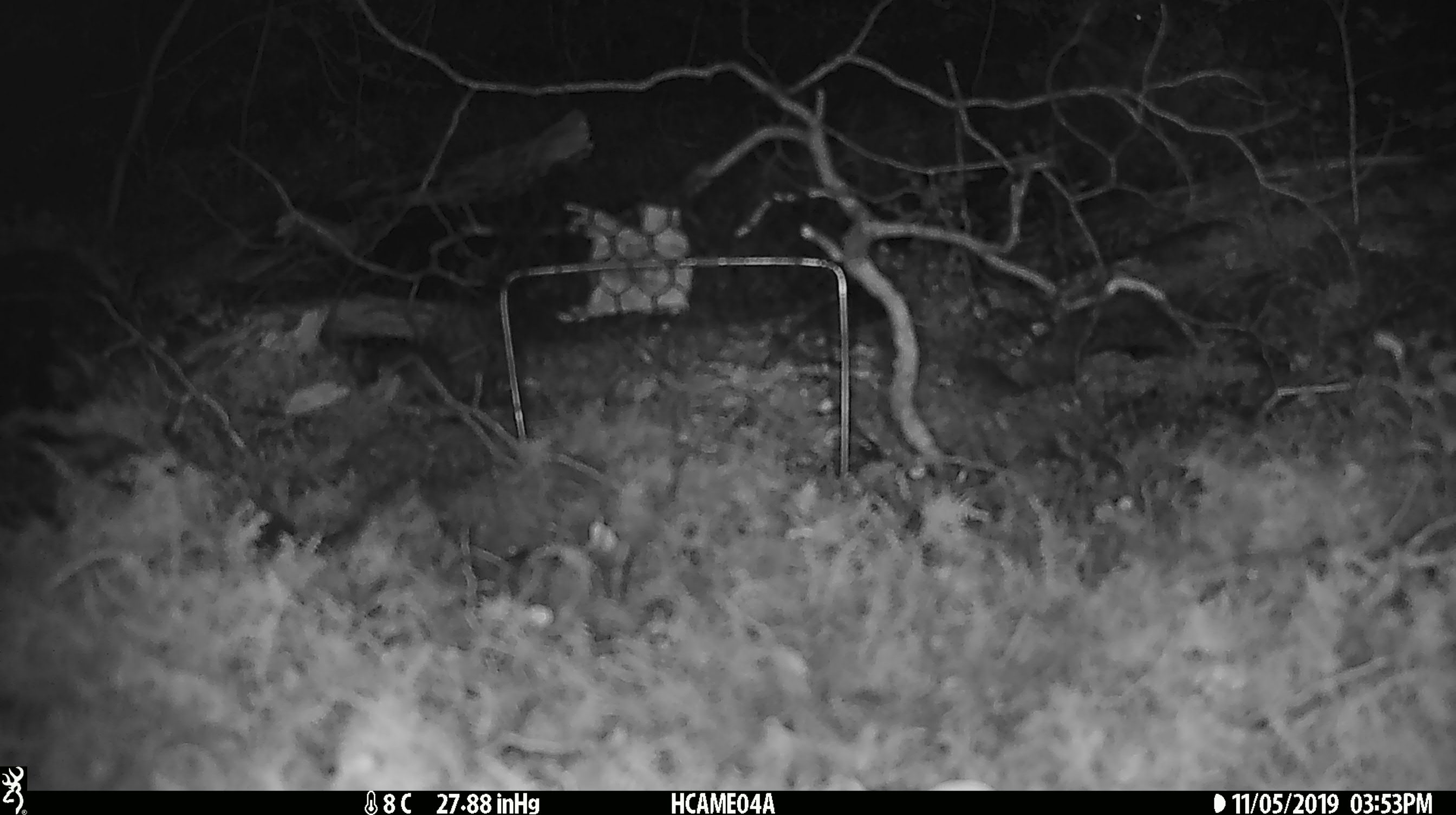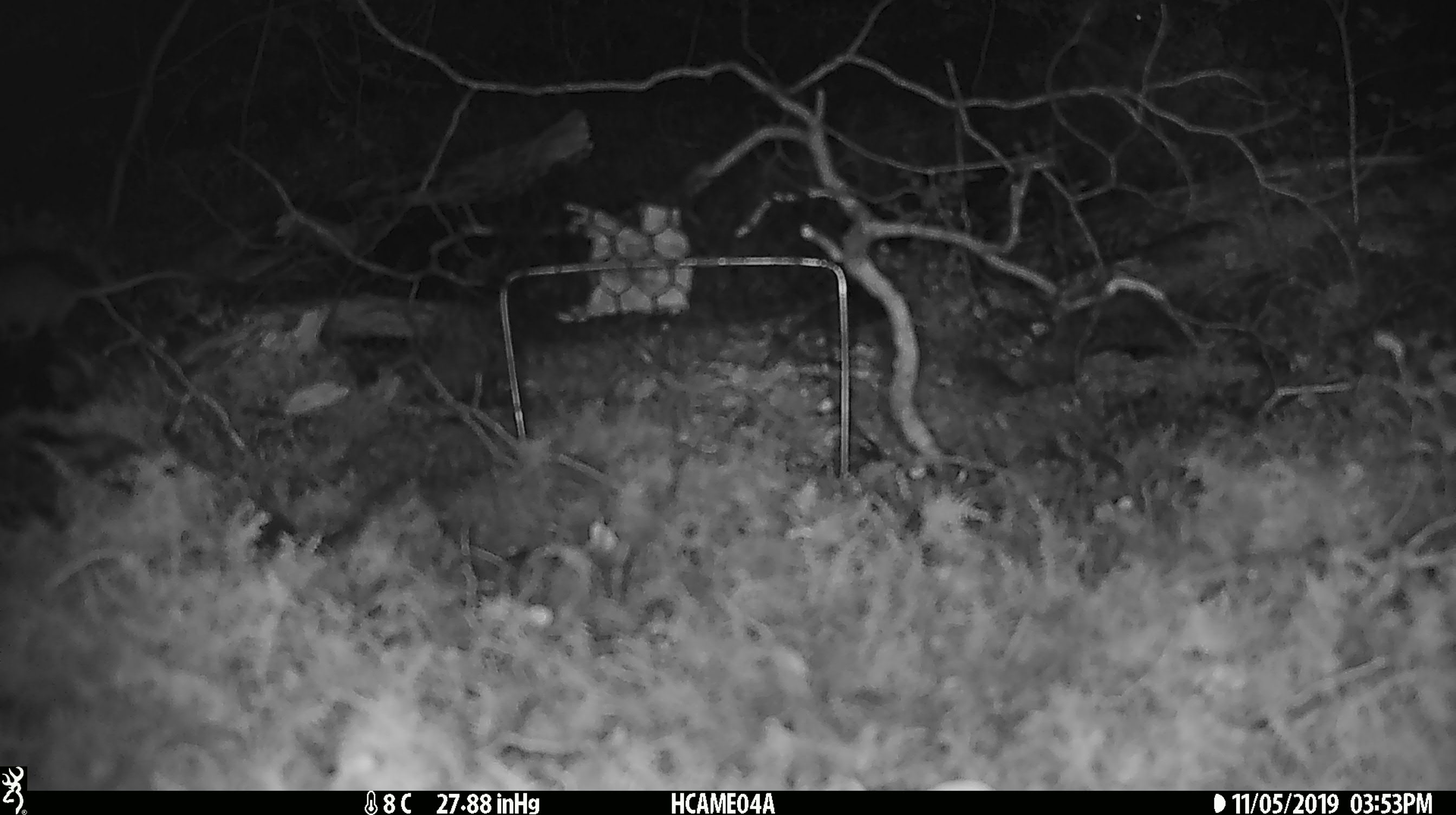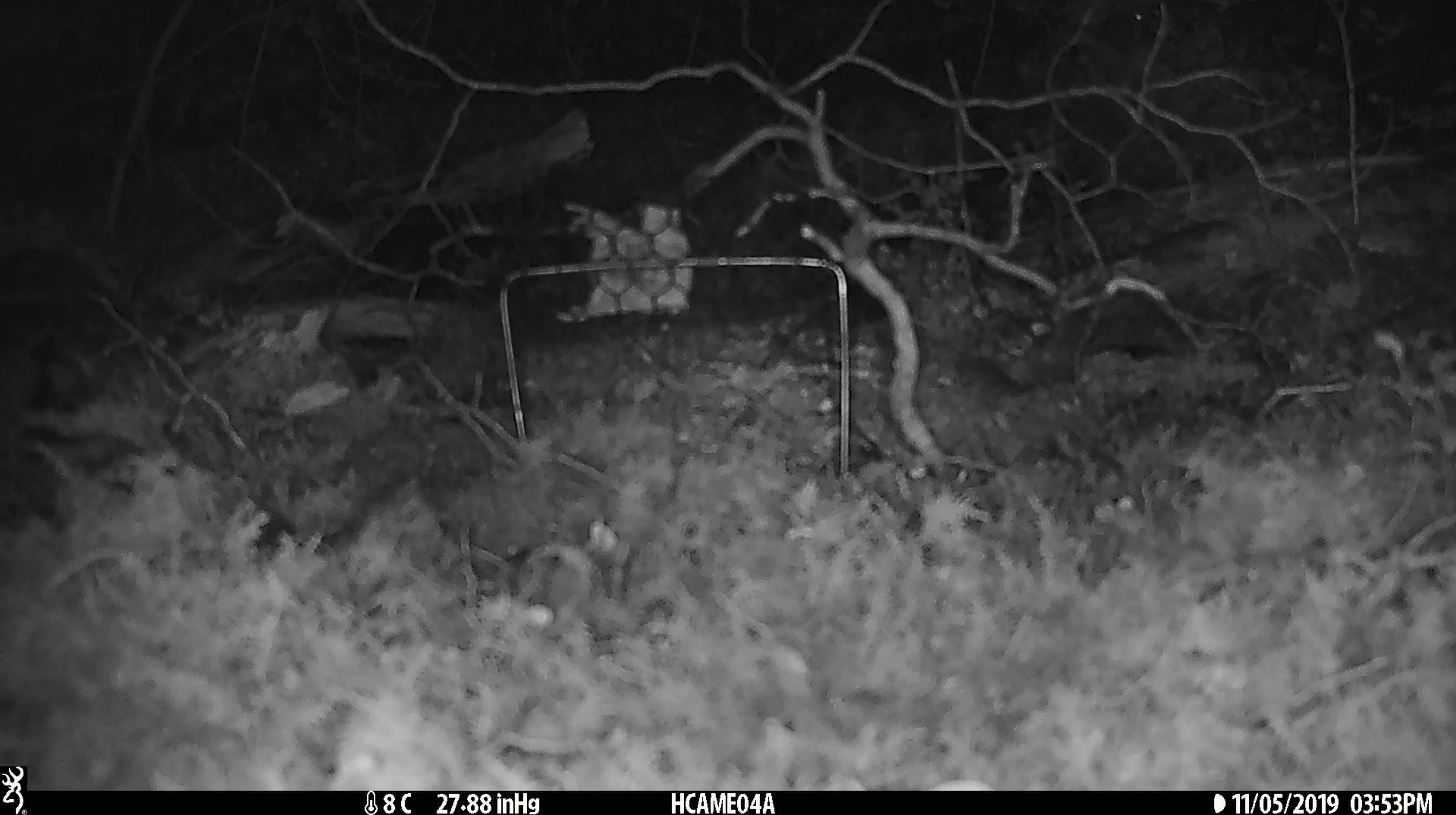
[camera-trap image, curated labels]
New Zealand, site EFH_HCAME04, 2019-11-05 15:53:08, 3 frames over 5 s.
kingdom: Animalia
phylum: Chordata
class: Mammalia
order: Rodentia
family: Muridae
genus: Mus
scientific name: Mus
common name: mouse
Mouse (Mus).